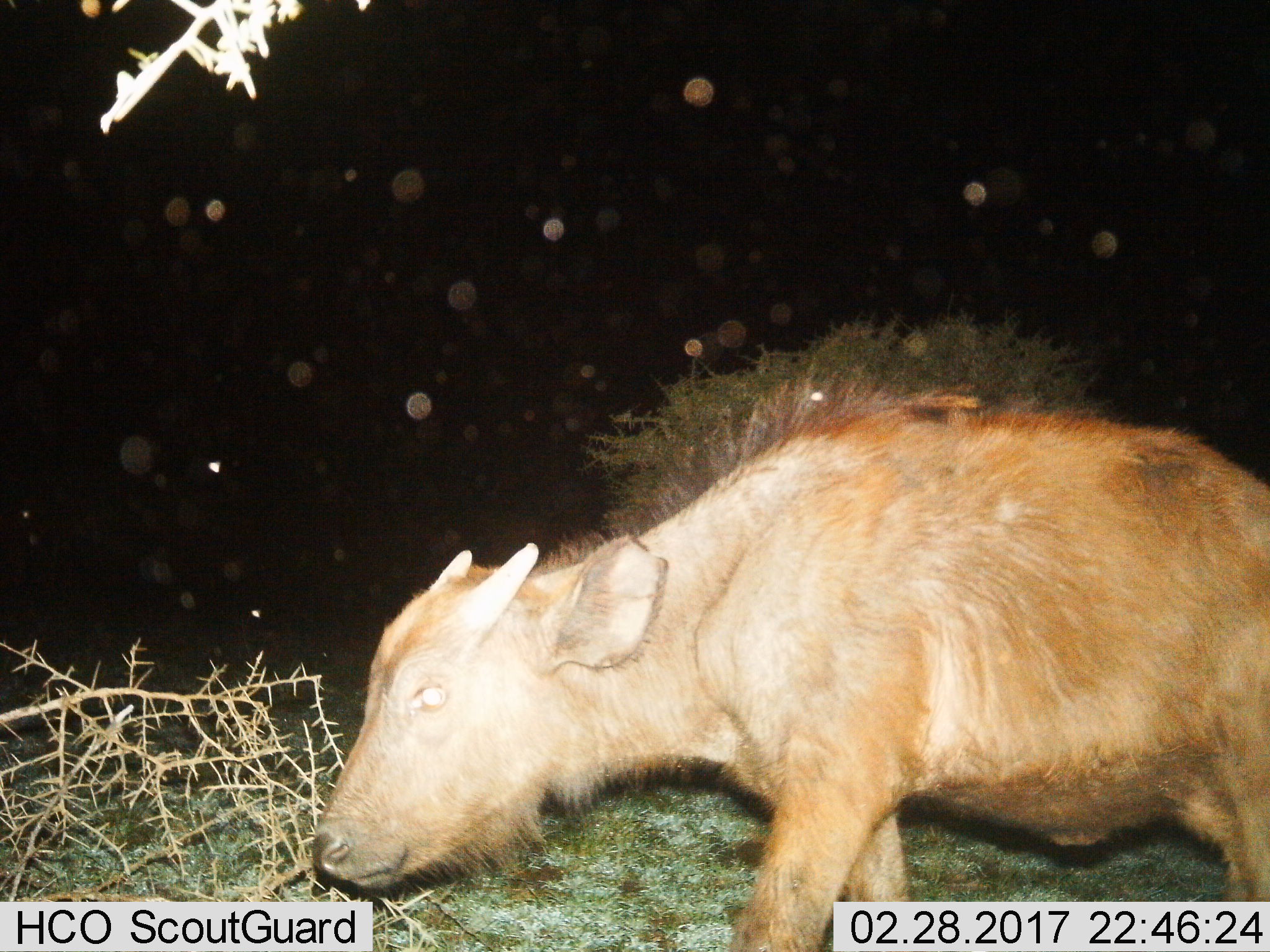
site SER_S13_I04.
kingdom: Animalia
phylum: Chordata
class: Mammalia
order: Artiodactyla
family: Bovidae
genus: Syncerus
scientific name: Syncerus caffer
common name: african buffalo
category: buffalo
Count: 1.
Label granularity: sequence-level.